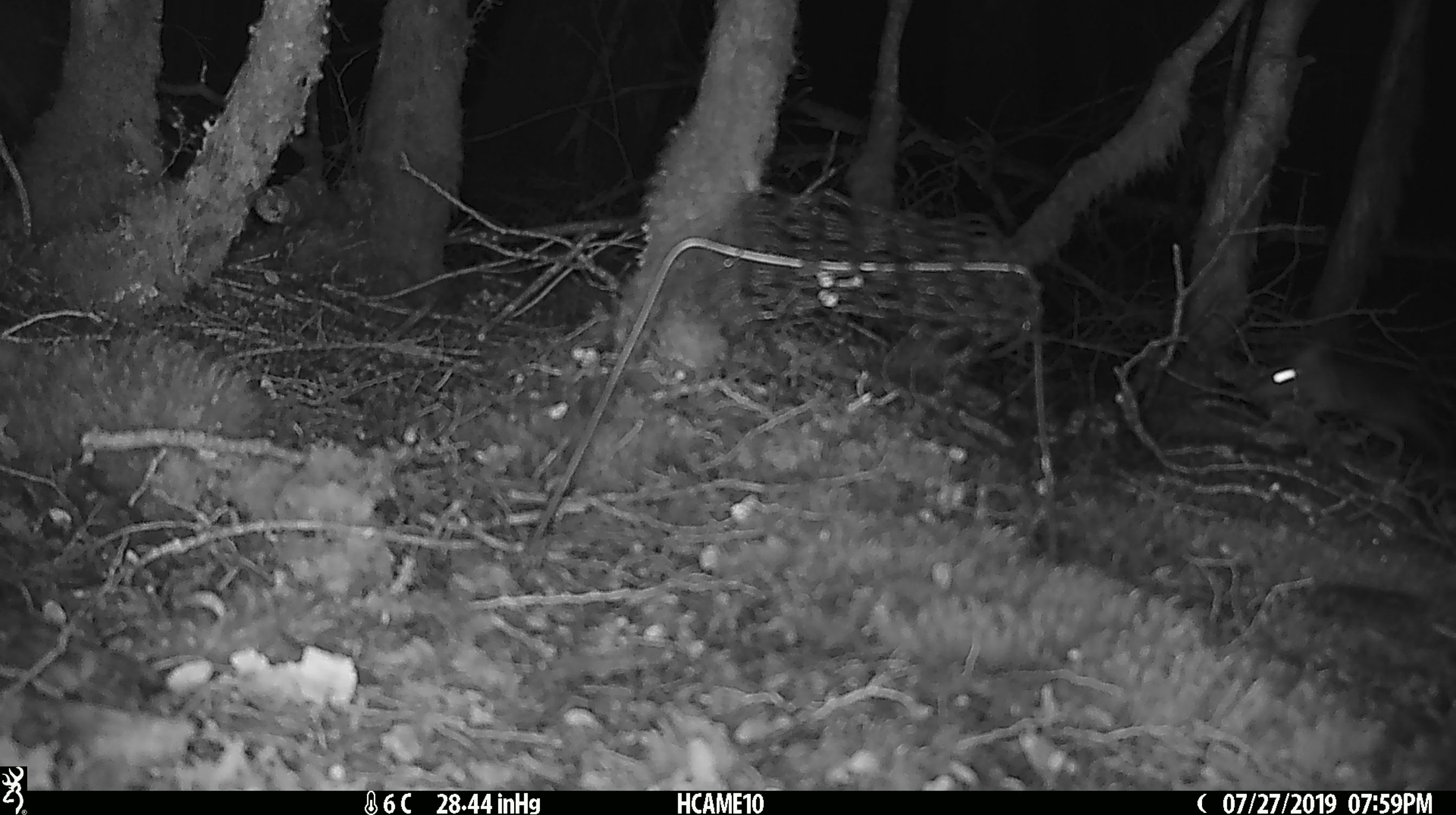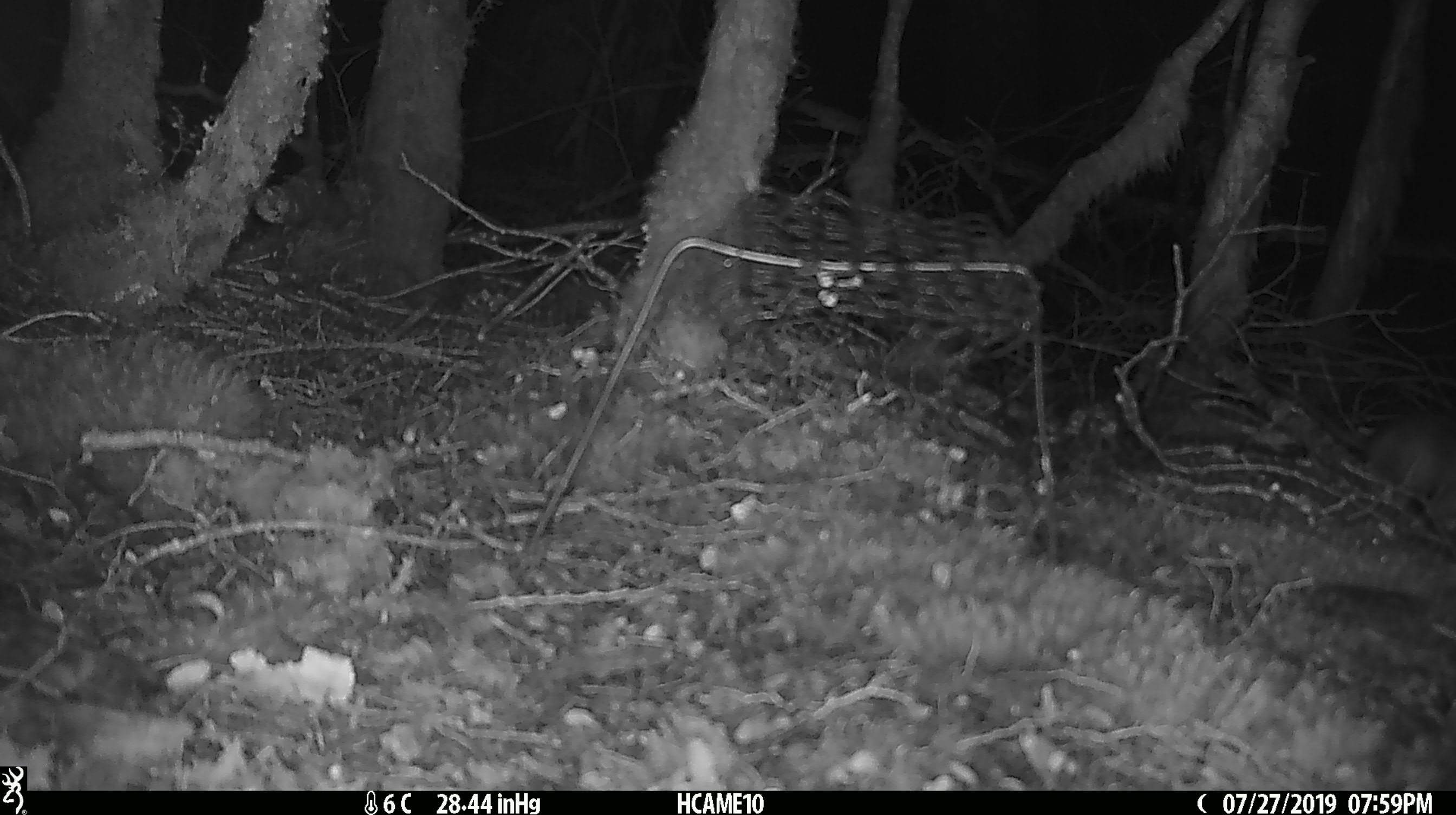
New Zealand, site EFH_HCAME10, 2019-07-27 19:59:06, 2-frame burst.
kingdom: Animalia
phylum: Chordata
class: Mammalia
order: Rodentia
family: Muridae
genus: Rattus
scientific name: Rattus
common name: rat